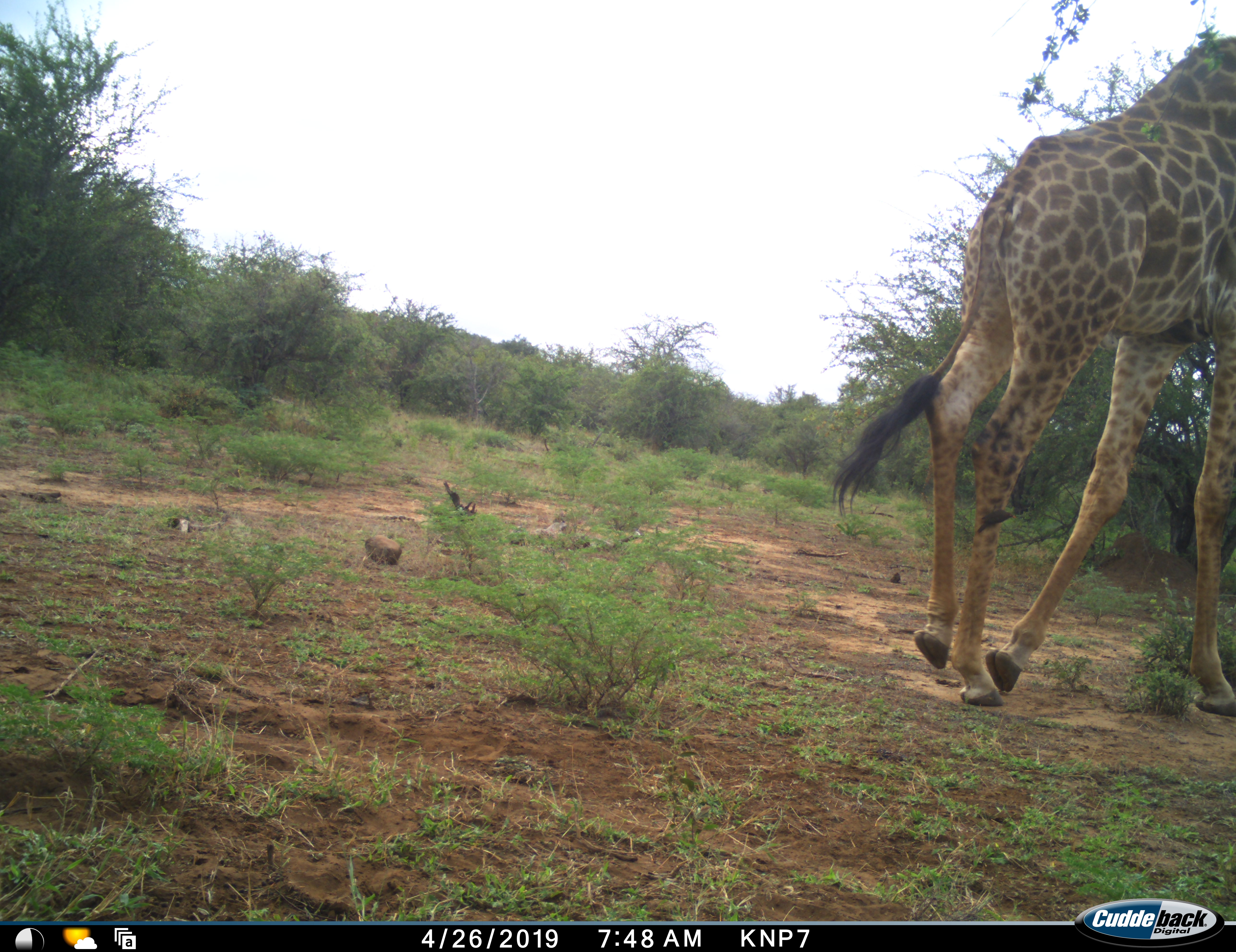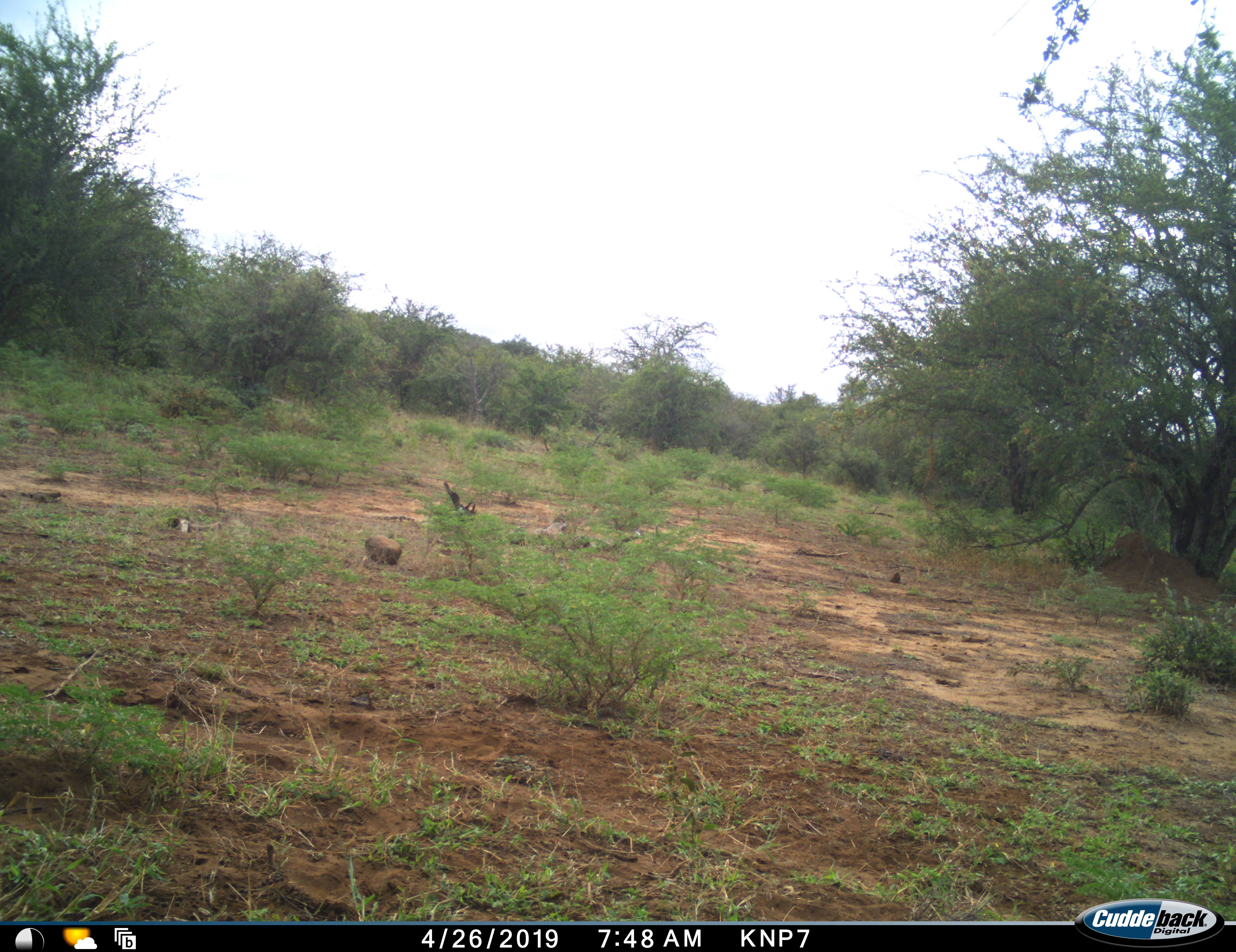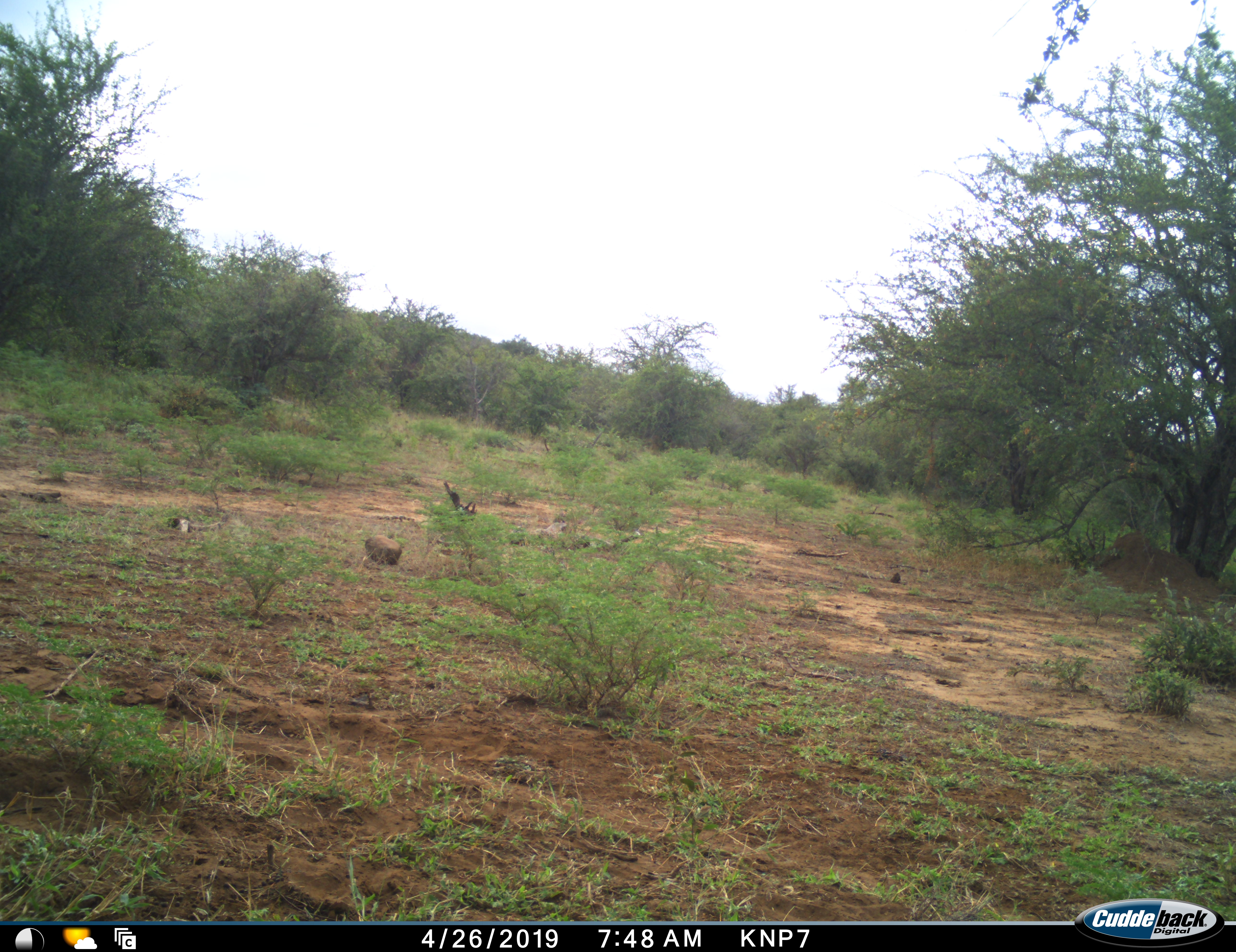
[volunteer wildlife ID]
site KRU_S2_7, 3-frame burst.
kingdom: Animalia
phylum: Chordata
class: Mammalia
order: Artiodactyla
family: Giraffidae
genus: Giraffa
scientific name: Giraffa camelopardalis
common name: giraffe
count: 1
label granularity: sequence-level